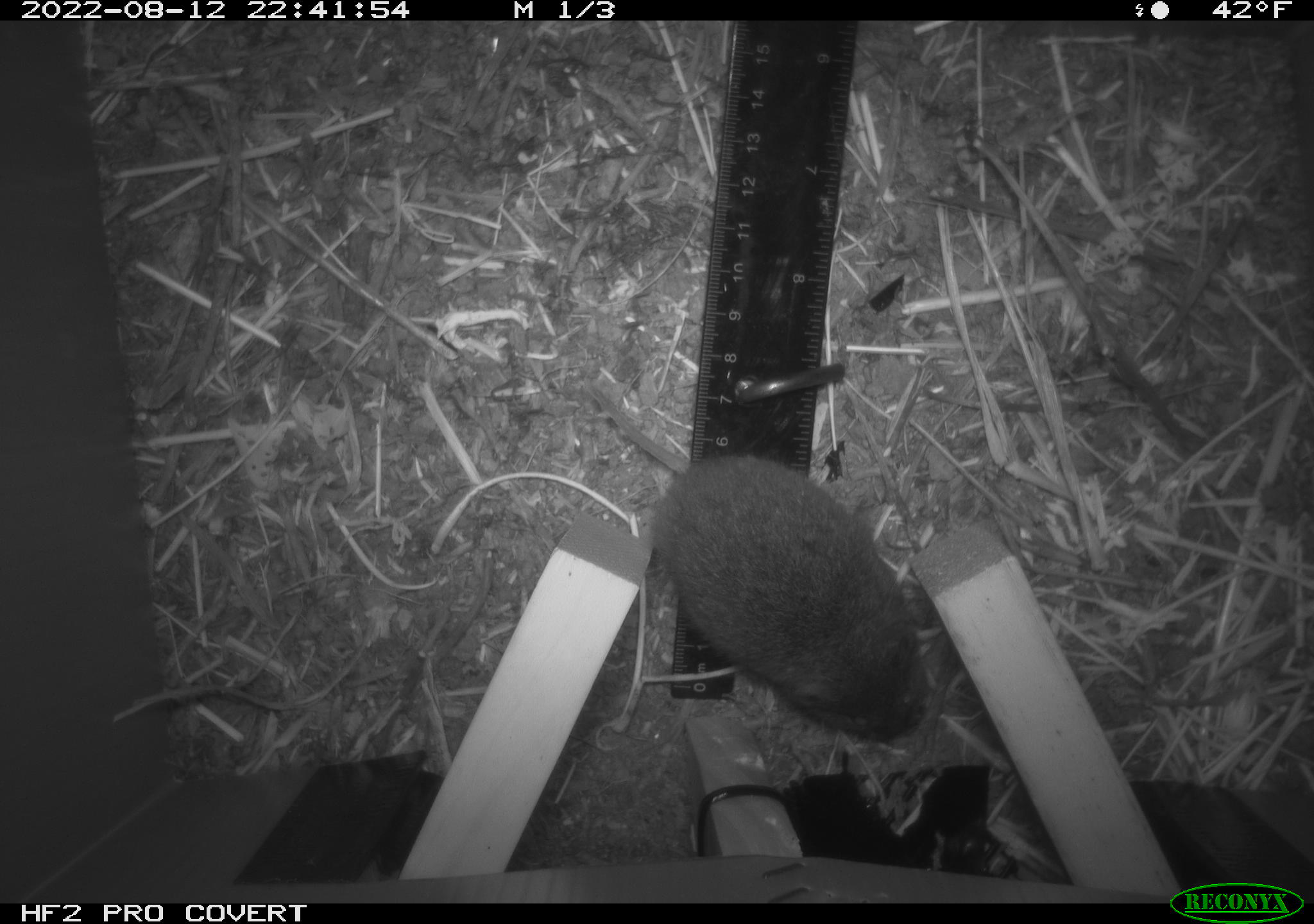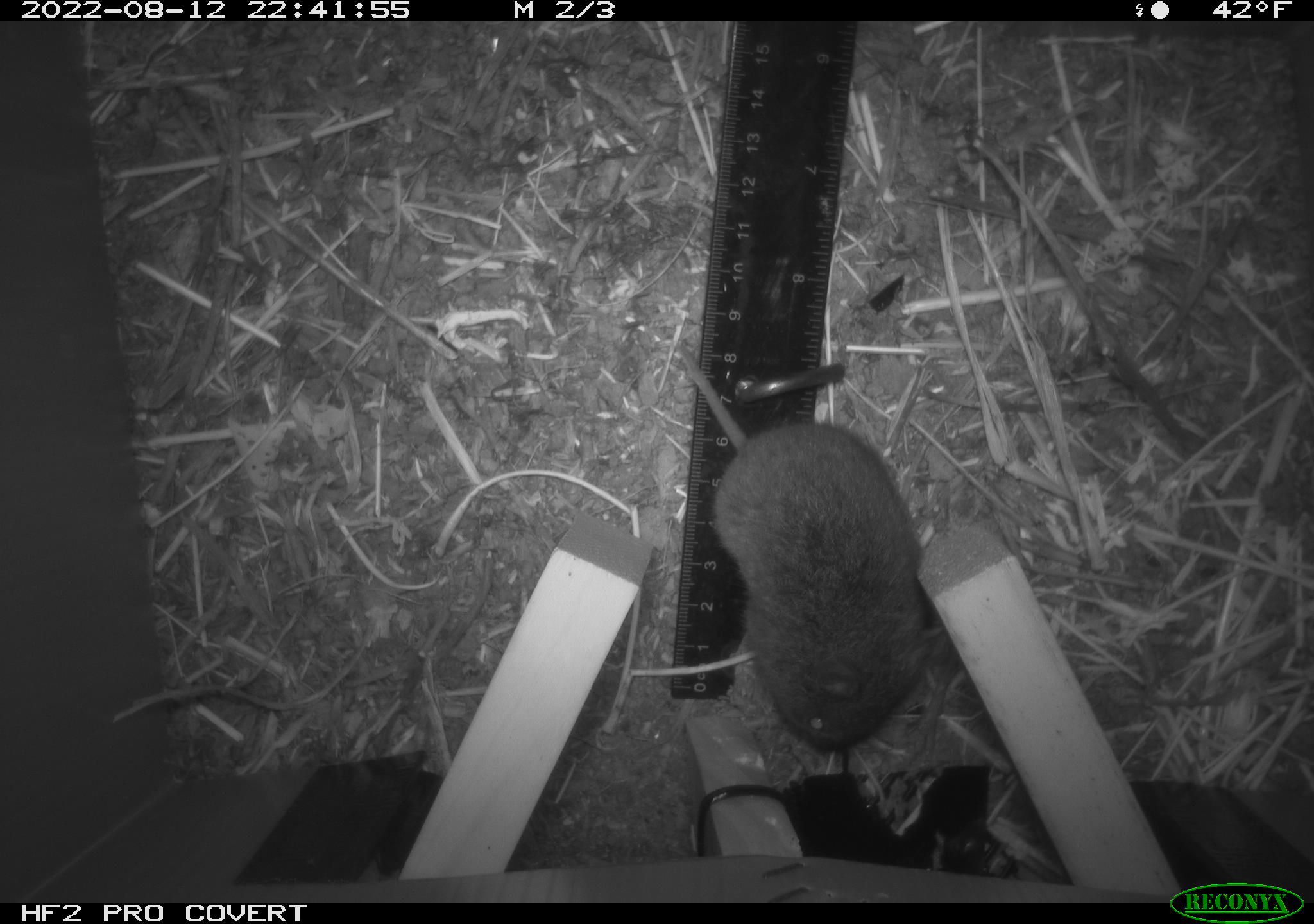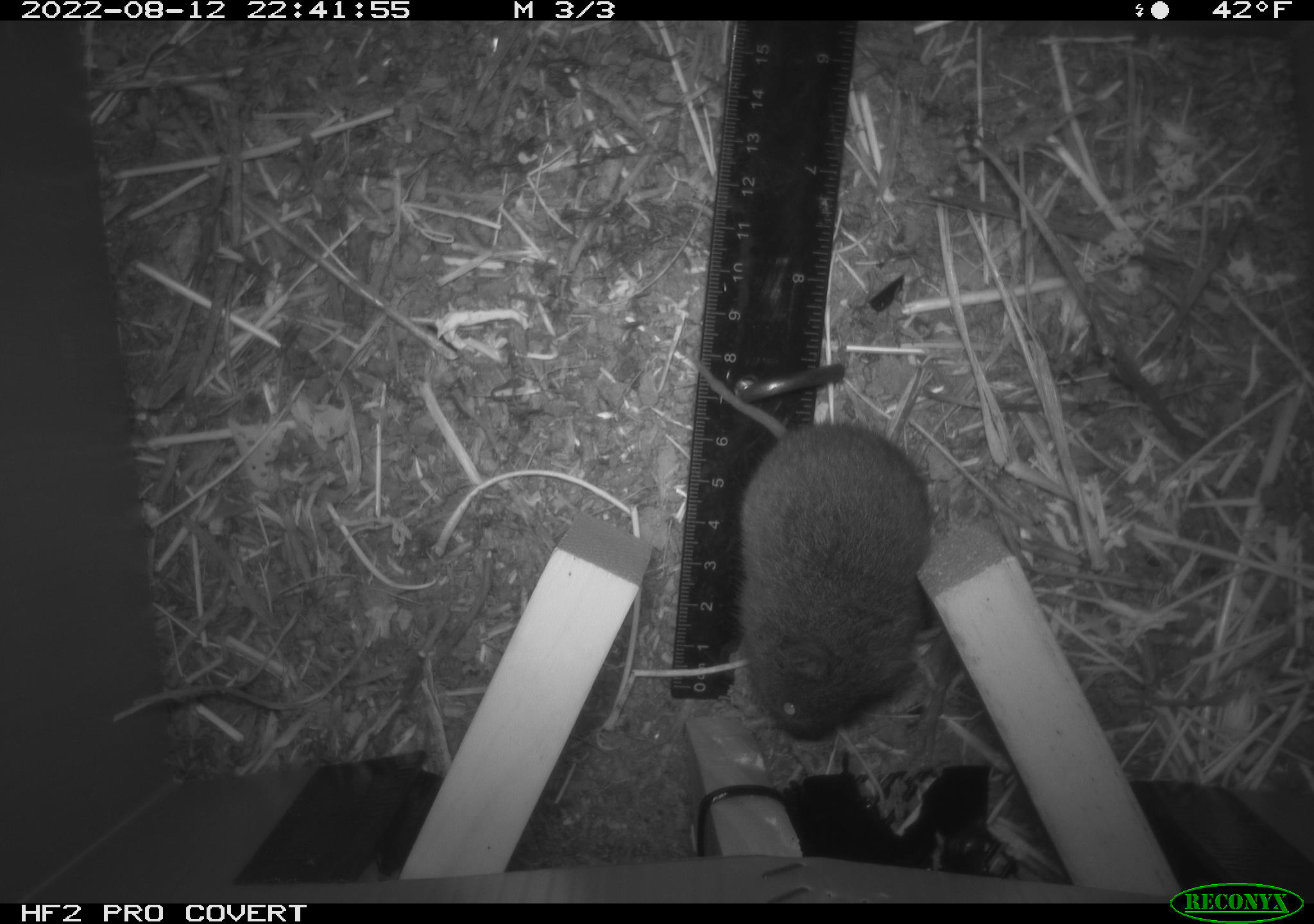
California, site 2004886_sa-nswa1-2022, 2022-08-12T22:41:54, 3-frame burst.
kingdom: Animalia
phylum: Chordata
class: Mammalia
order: Rodentia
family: Cricetidae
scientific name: Cricetidae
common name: hamsters, voles, lemmings, and allies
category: cricetidae family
Cricetidae family (hamsters, voles, lemmings, and allies) (Cricetidae).